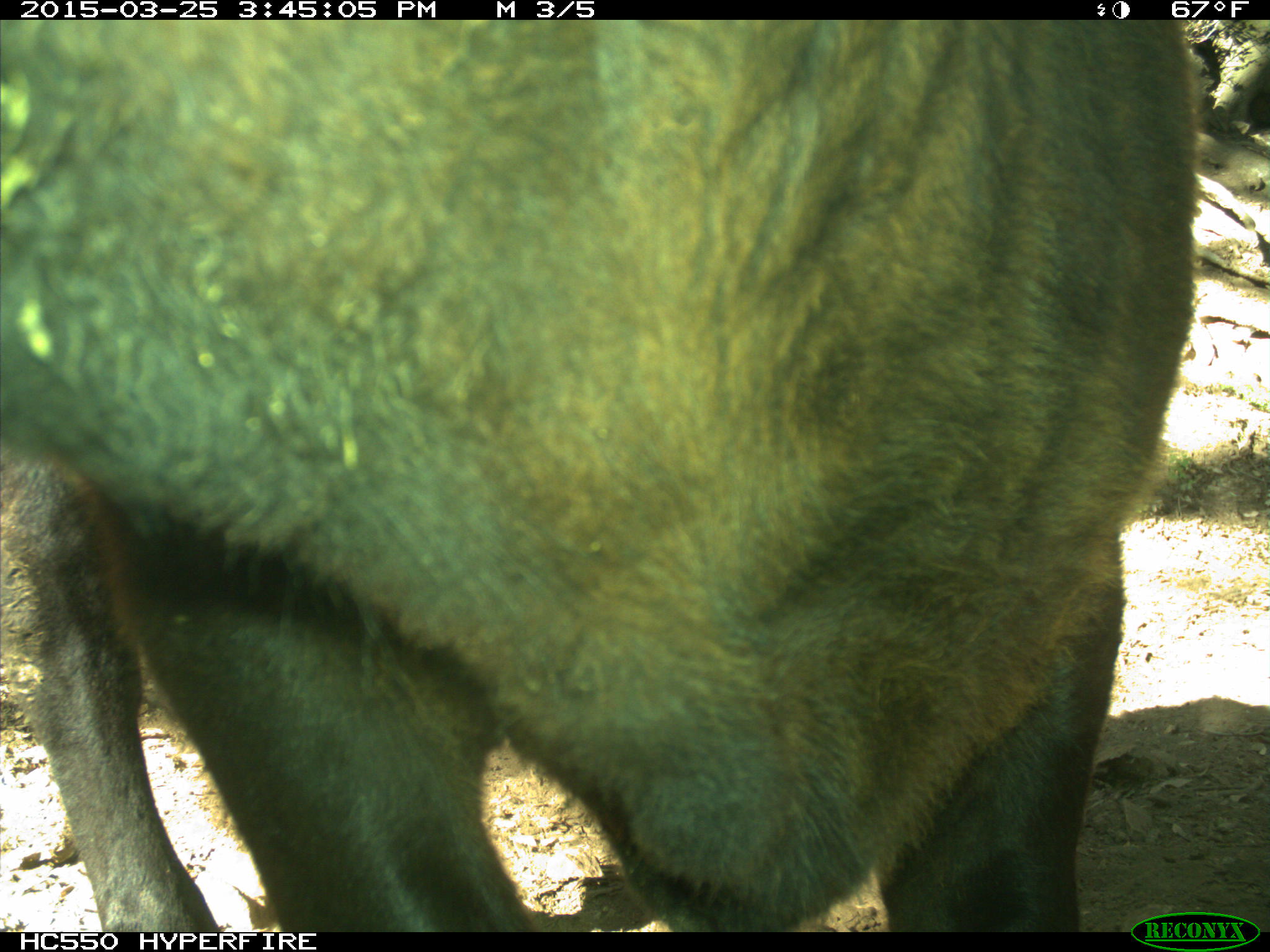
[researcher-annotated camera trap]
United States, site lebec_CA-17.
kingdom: Animalia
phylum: Chordata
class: Mammalia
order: Artiodactyla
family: Bovidae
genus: Bos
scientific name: Bos taurus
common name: domestic cow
Bos taurus (domestic cow).